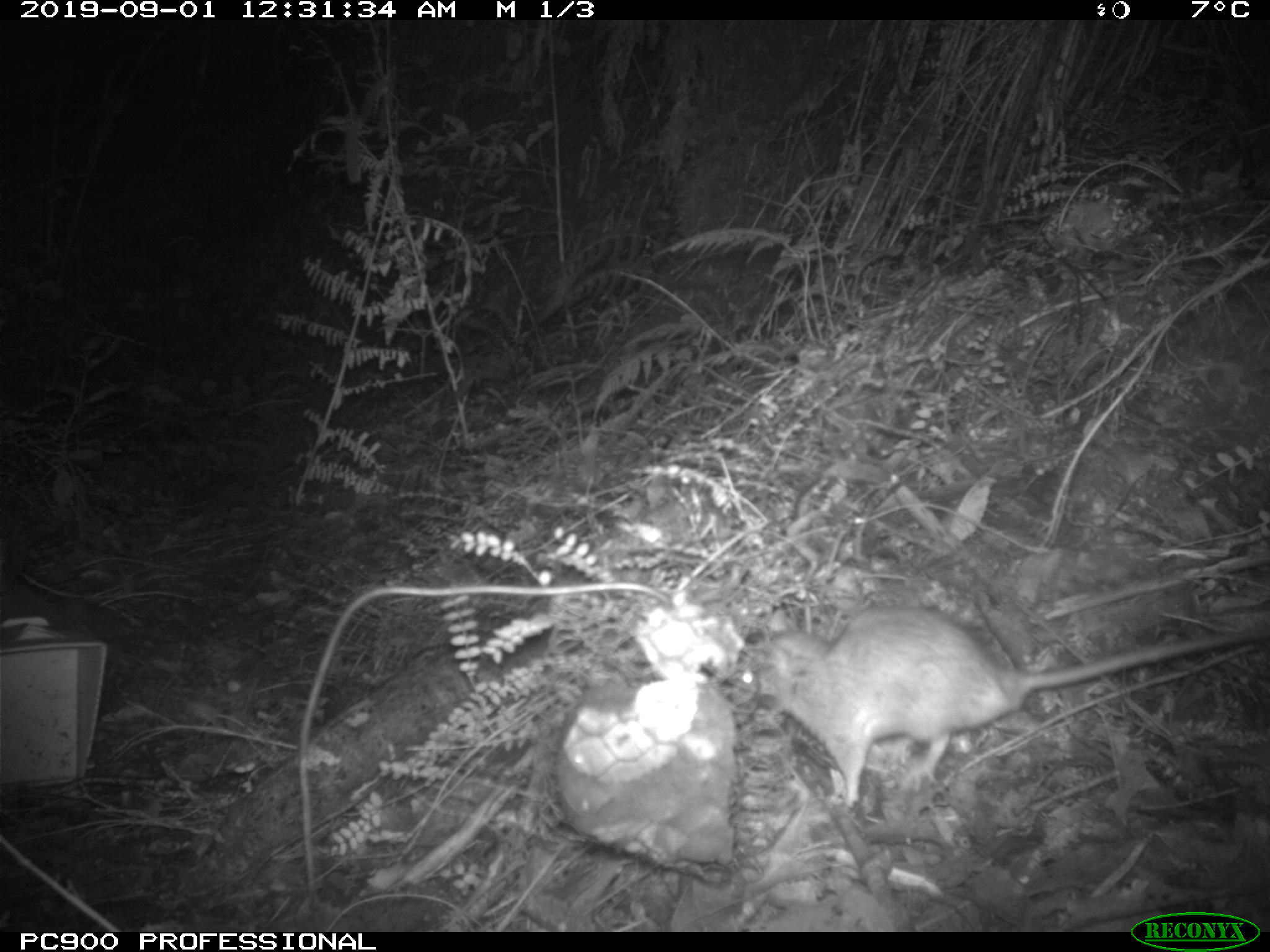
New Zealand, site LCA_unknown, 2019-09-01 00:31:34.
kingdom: Animalia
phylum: Chordata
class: Mammalia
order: Rodentia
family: Muridae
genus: Rattus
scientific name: Rattus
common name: rat